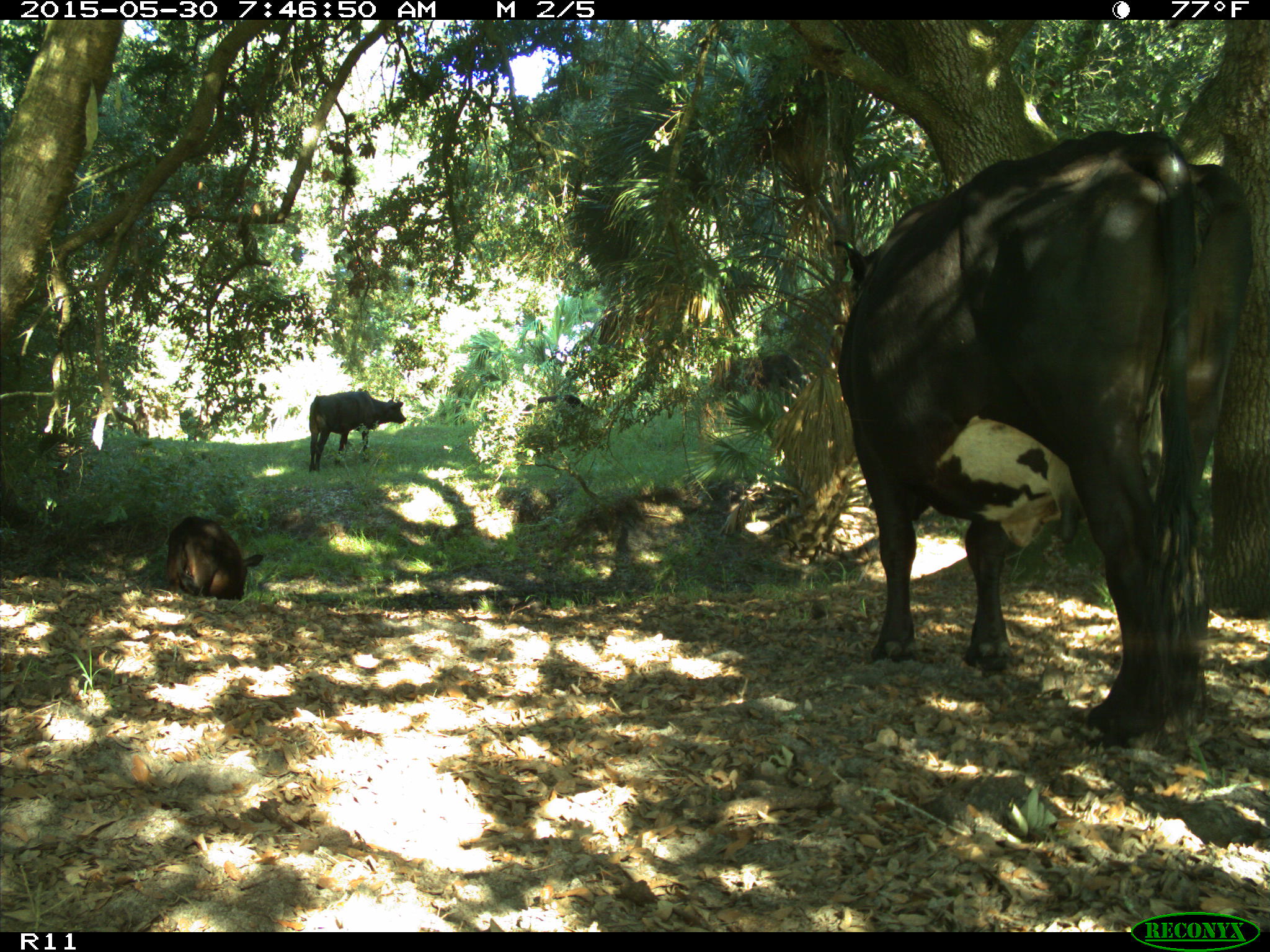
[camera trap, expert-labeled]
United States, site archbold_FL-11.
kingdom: Animalia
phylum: Chordata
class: Mammalia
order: Artiodactyla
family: Bovidae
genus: Bos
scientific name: Bos taurus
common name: domestic cow